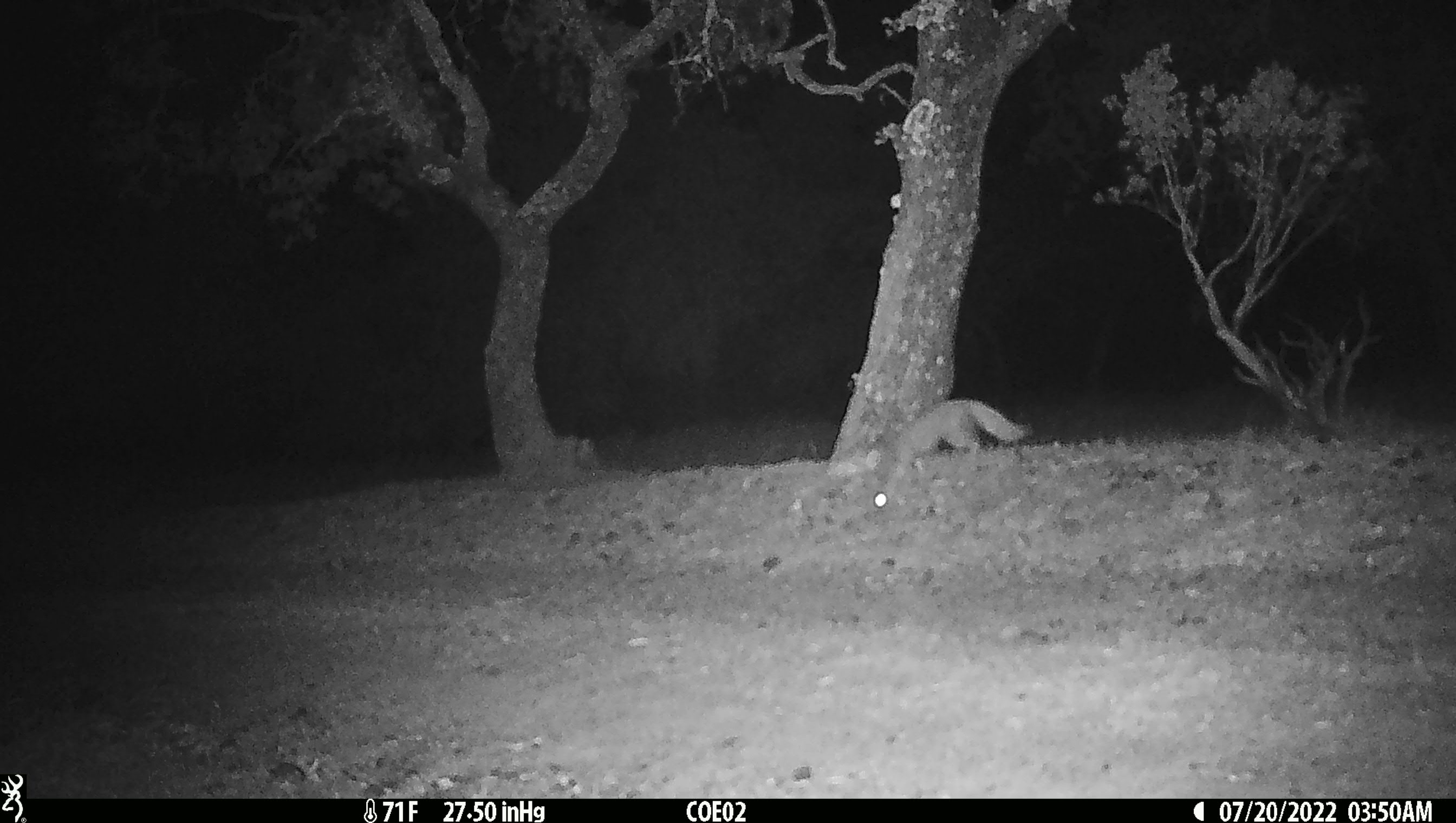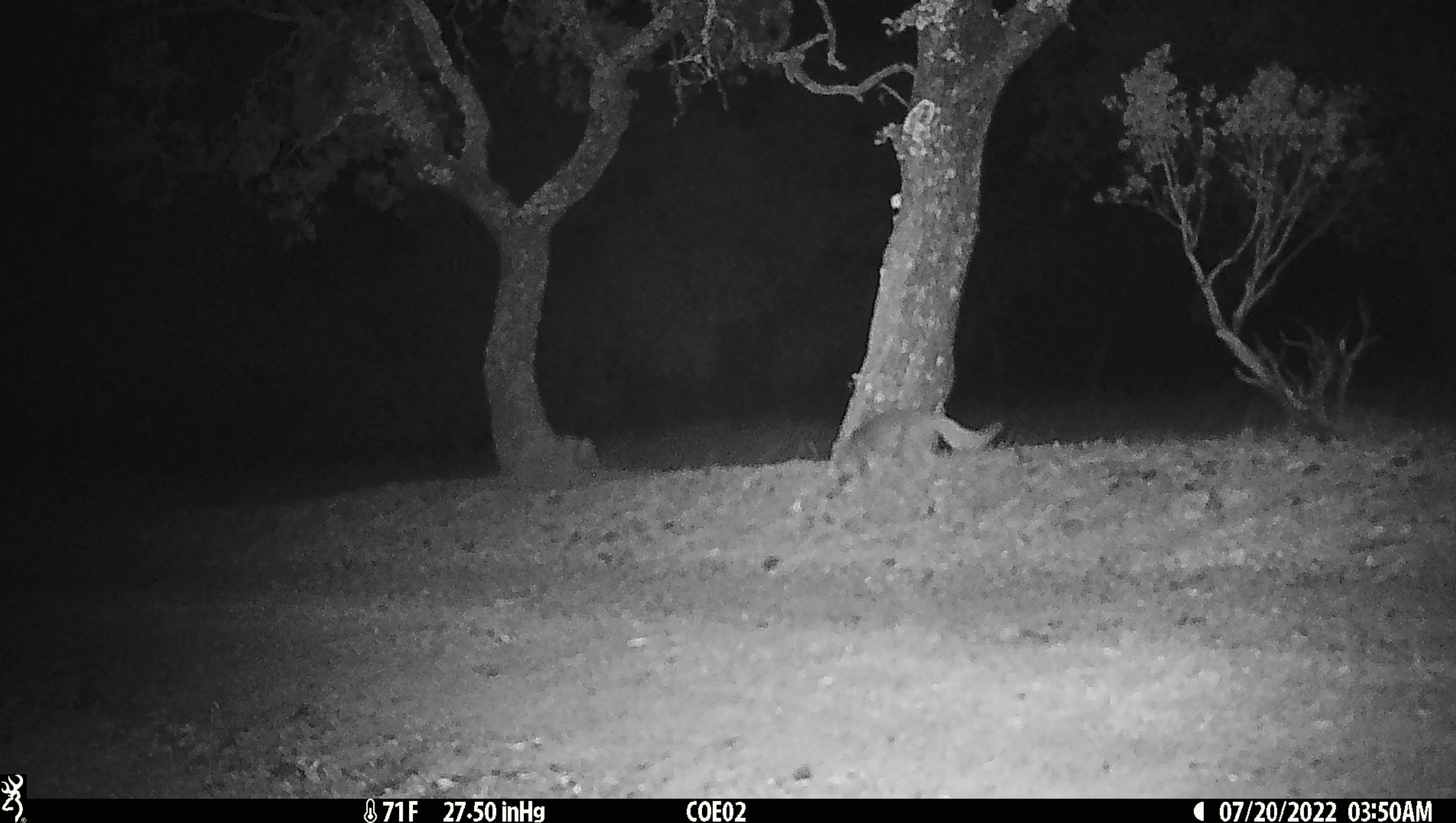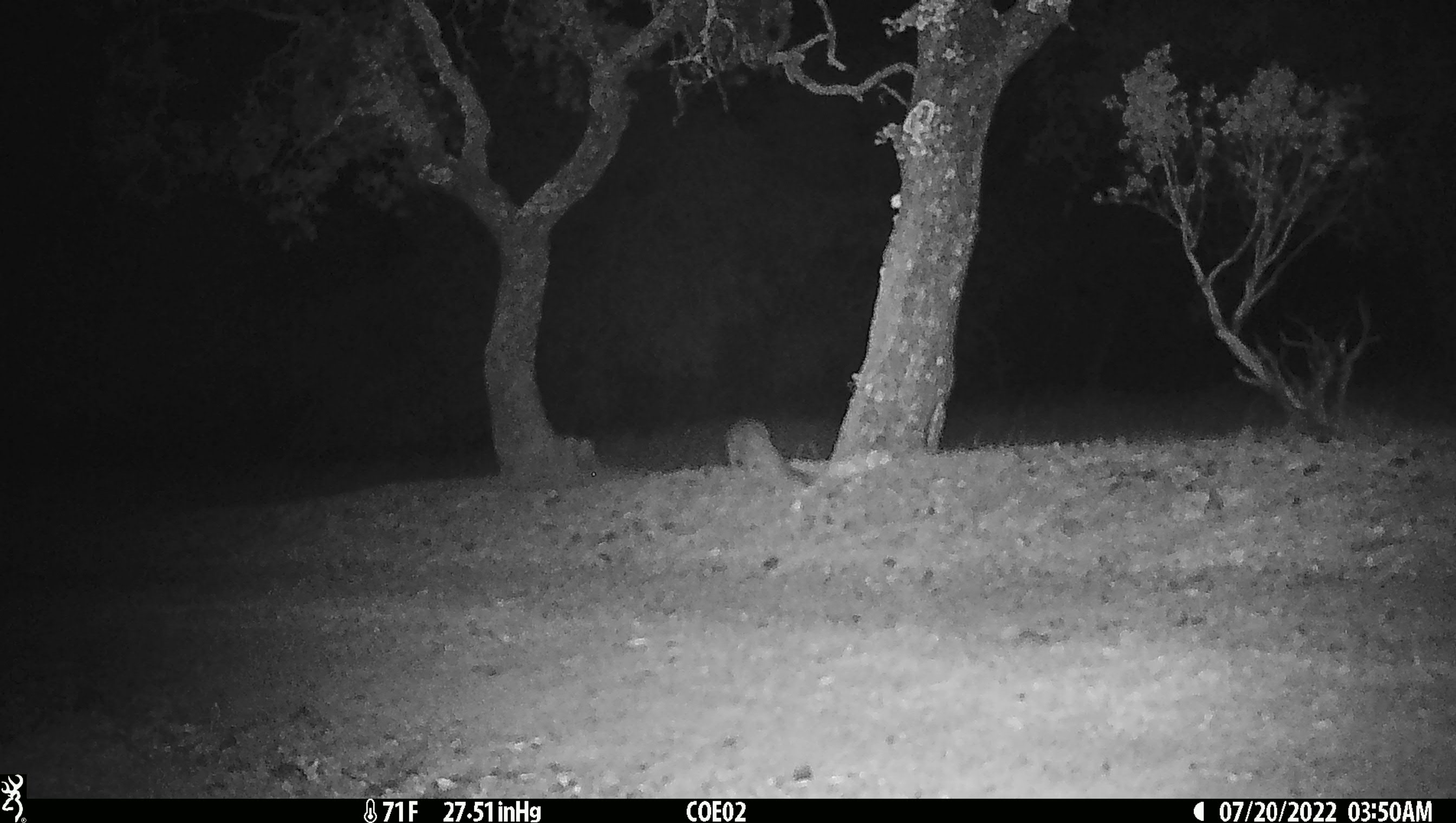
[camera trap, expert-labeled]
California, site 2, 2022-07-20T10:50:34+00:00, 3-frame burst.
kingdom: Animalia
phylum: Chordata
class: Mammalia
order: Carnivora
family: Canidae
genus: Urocyon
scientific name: Urocyon cinereoargenteus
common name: gray fox